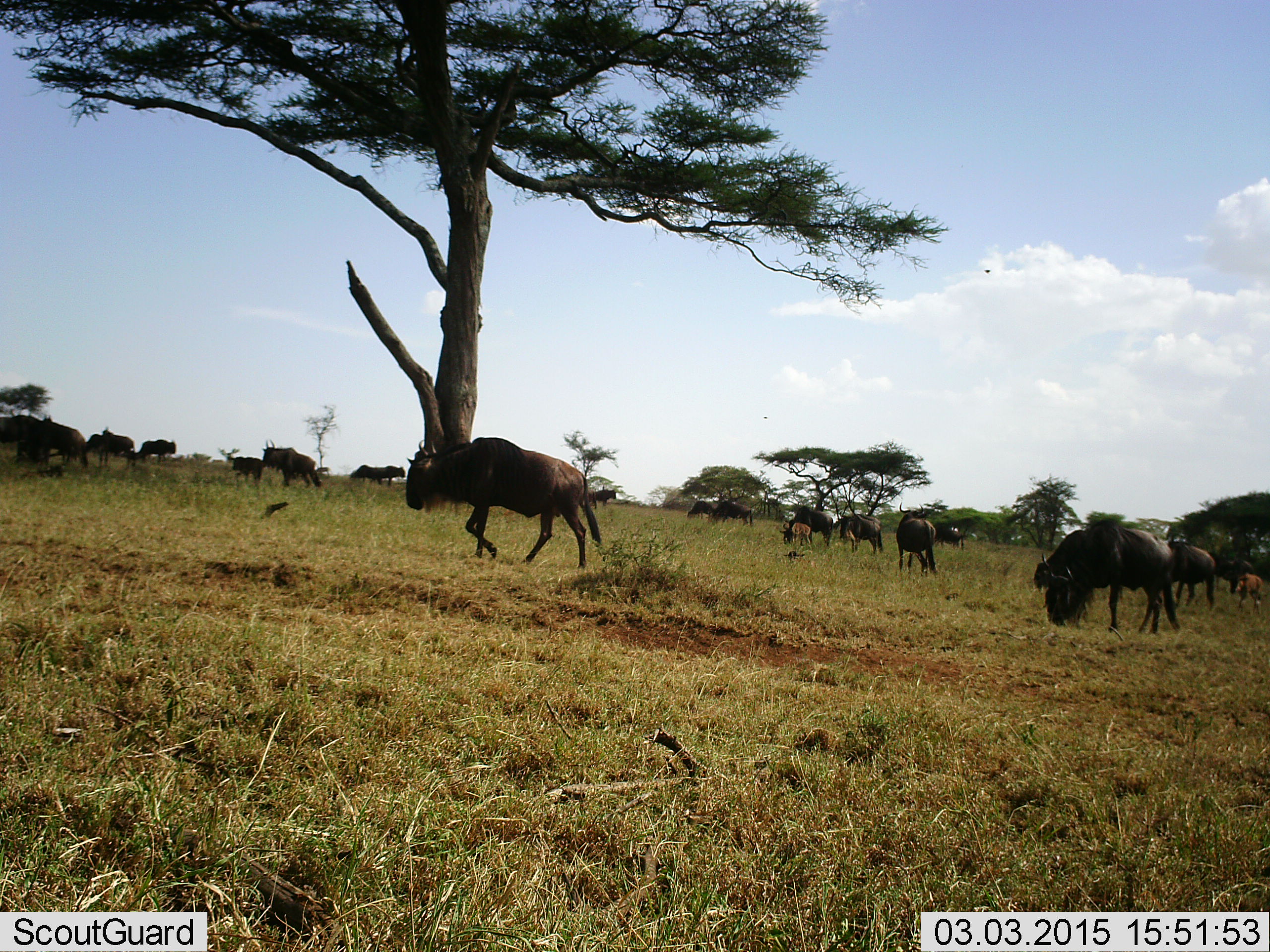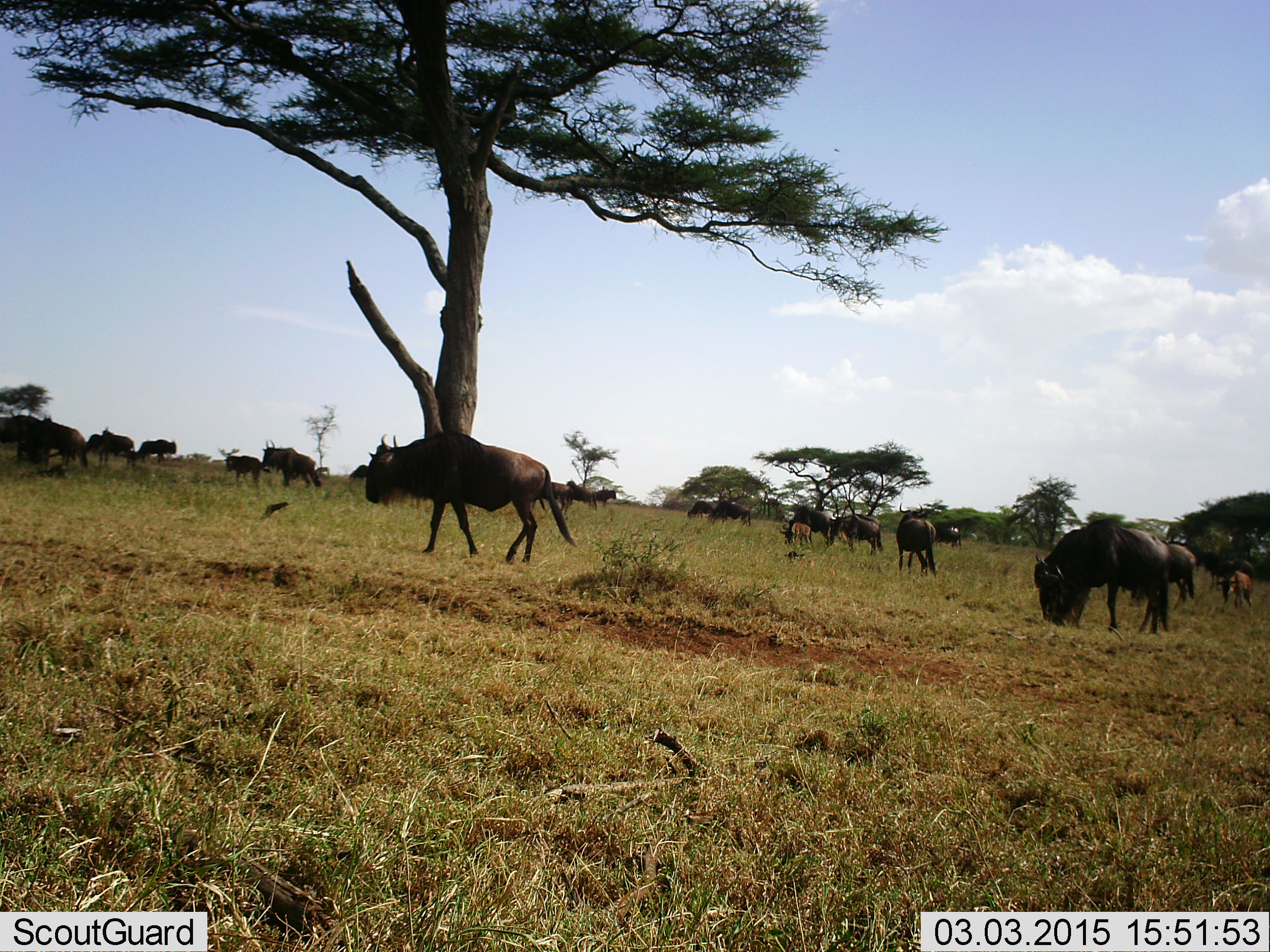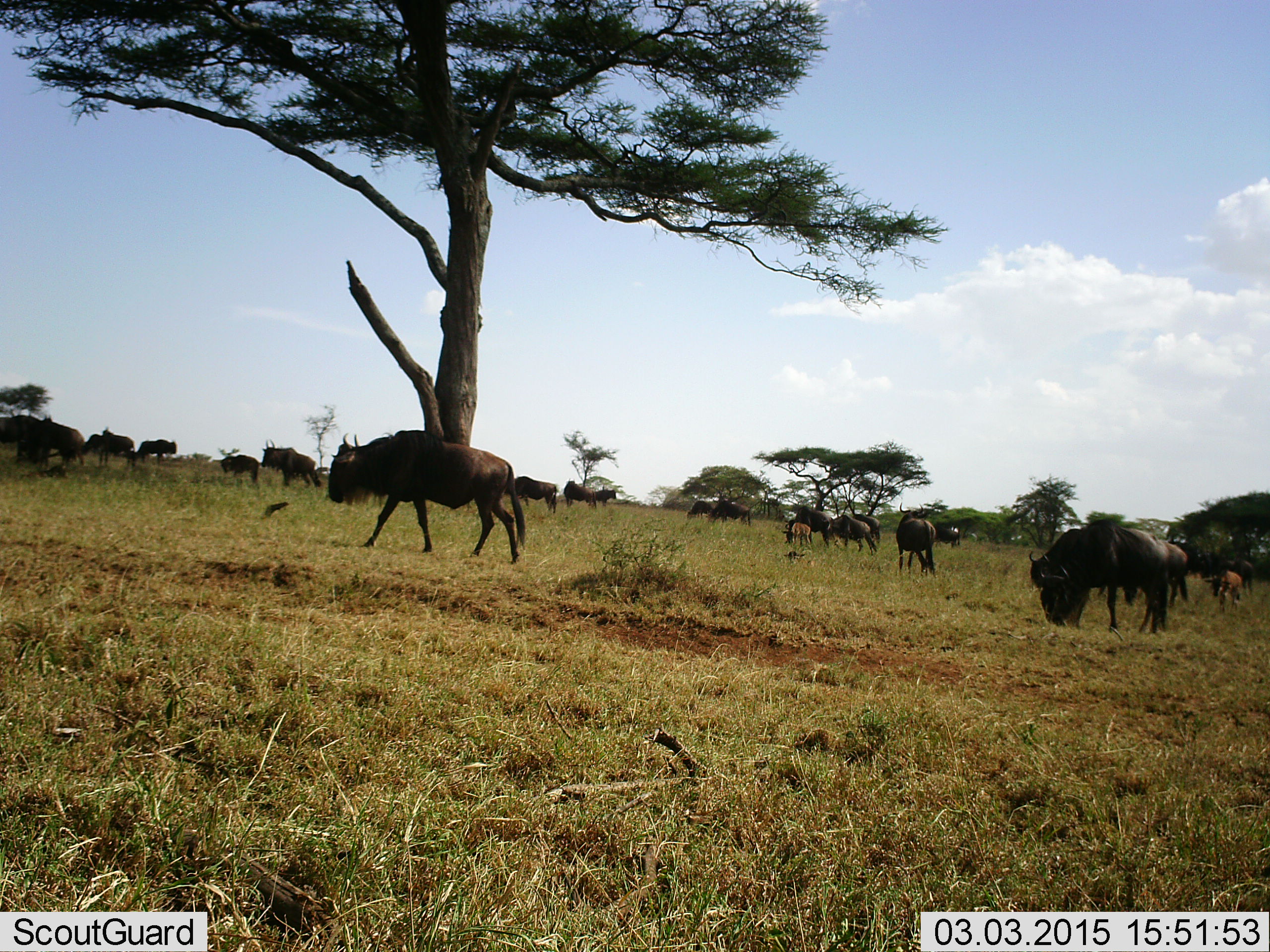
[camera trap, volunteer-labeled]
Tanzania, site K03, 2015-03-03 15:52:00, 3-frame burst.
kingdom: Animalia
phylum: Chordata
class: Mammalia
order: Artiodactyla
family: Bovidae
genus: Connochaetes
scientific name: Connochaetes taurinus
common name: blue wildebeest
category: wildebeest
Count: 11-50.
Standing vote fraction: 70%.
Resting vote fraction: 10%.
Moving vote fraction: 70%.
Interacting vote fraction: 10%.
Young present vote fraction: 60%.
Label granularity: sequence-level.